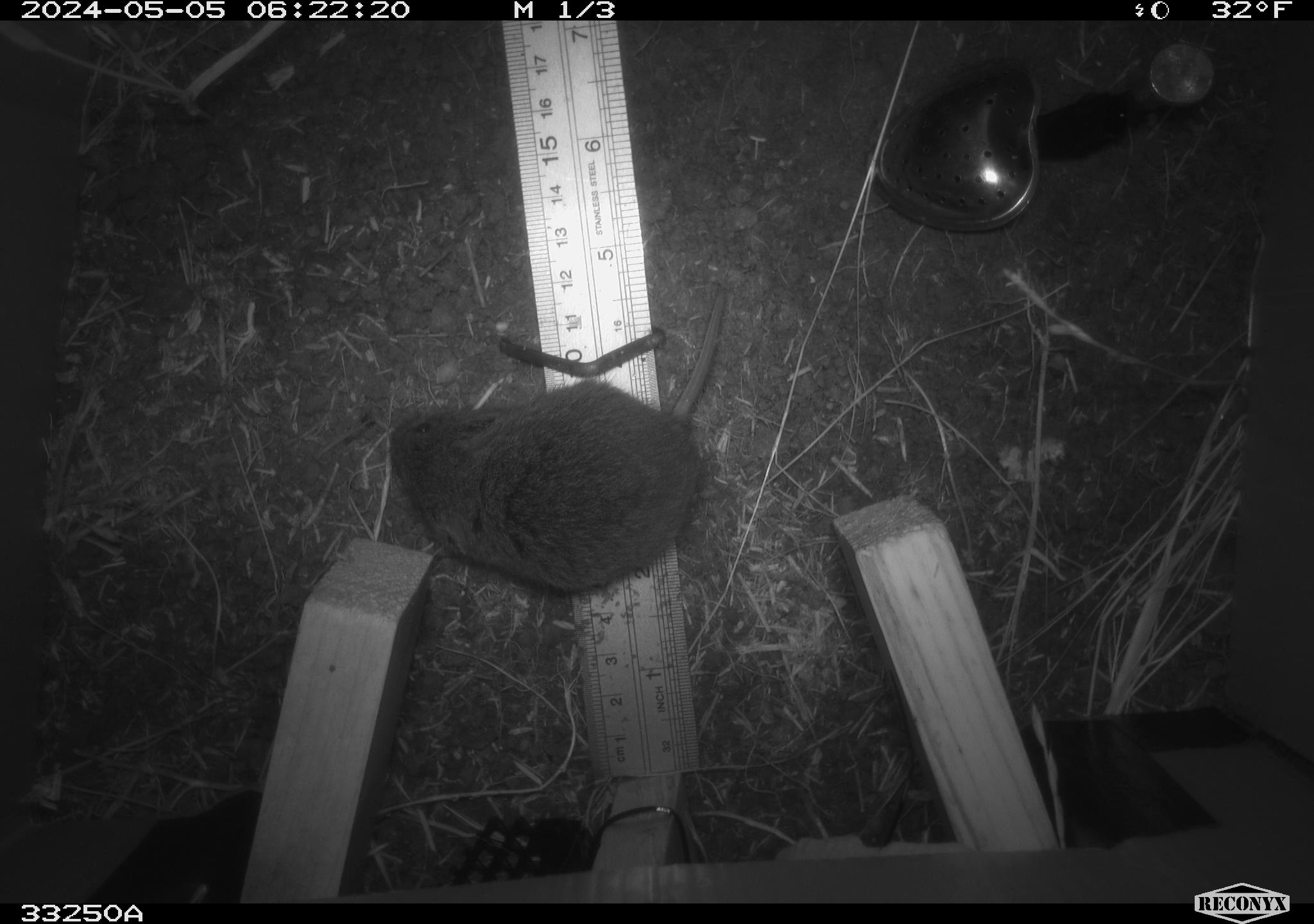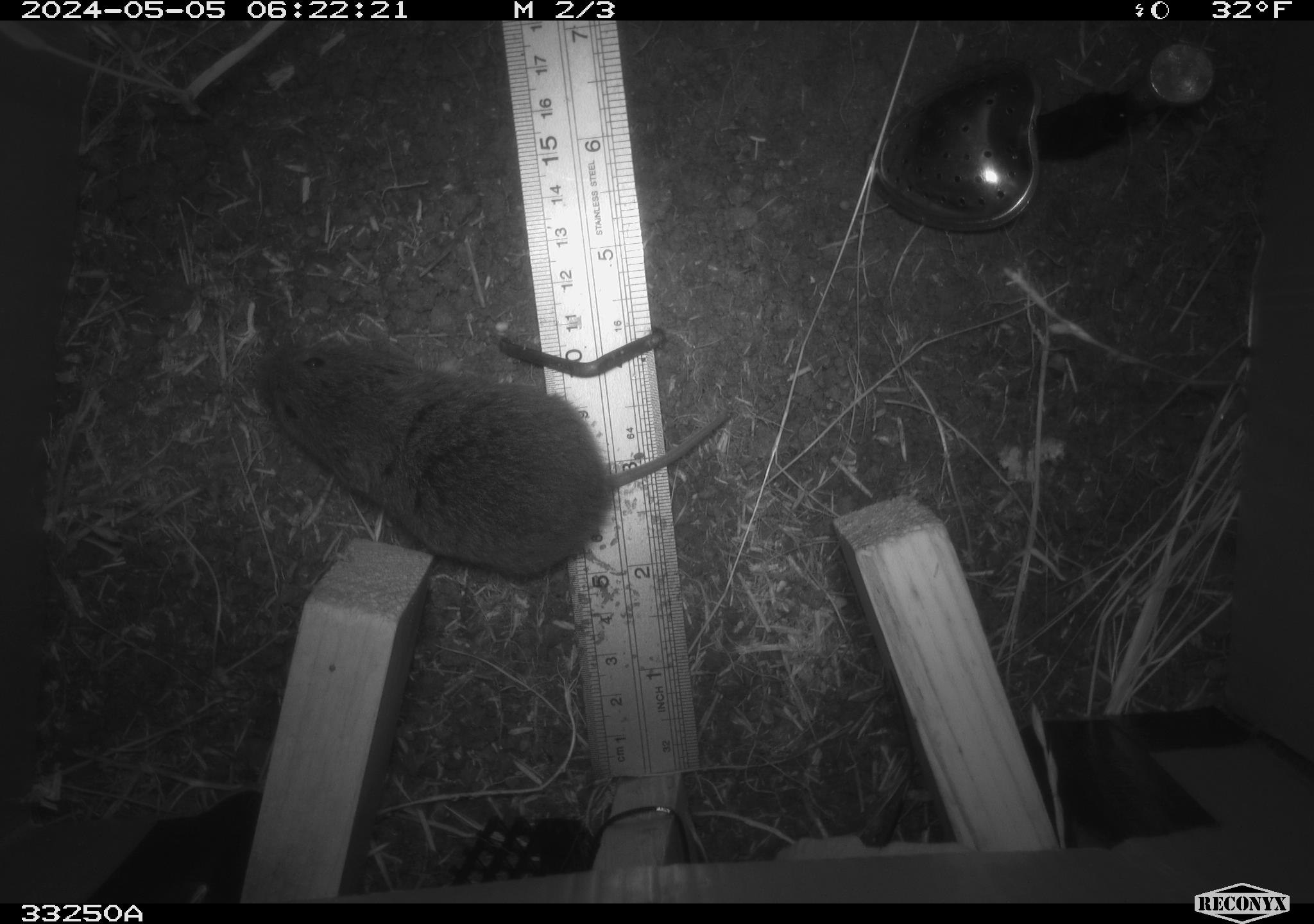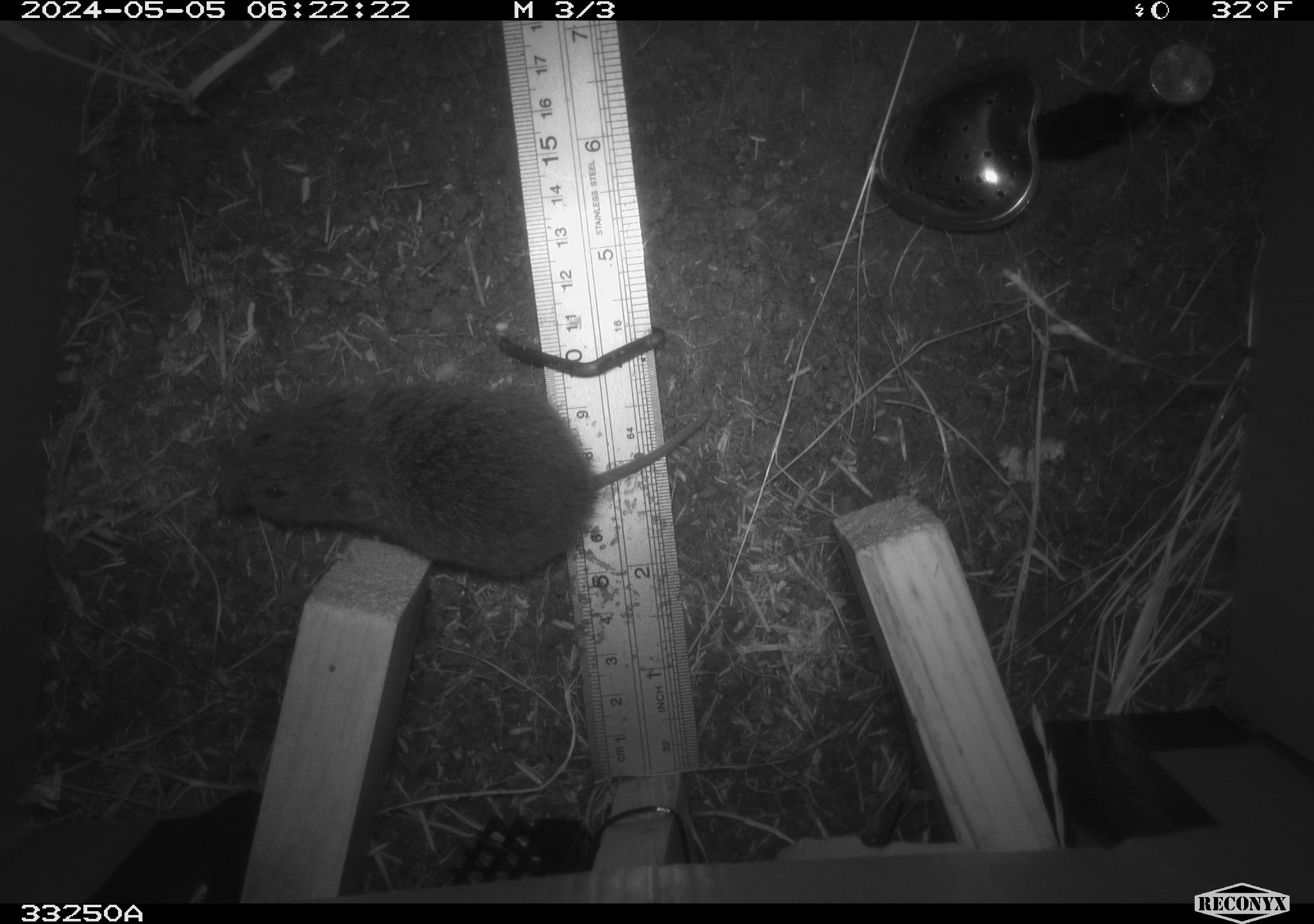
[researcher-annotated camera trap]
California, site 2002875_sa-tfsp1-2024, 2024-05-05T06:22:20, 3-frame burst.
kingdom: Animalia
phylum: Chordata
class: Mammalia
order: Rodentia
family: Cricetidae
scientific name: Arvicolinae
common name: voles, lemmings, and muskrats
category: arvicolinae subfamily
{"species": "arvicolinae subfamily (voles, lemmings, and muskrats) (Arvicolinae)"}